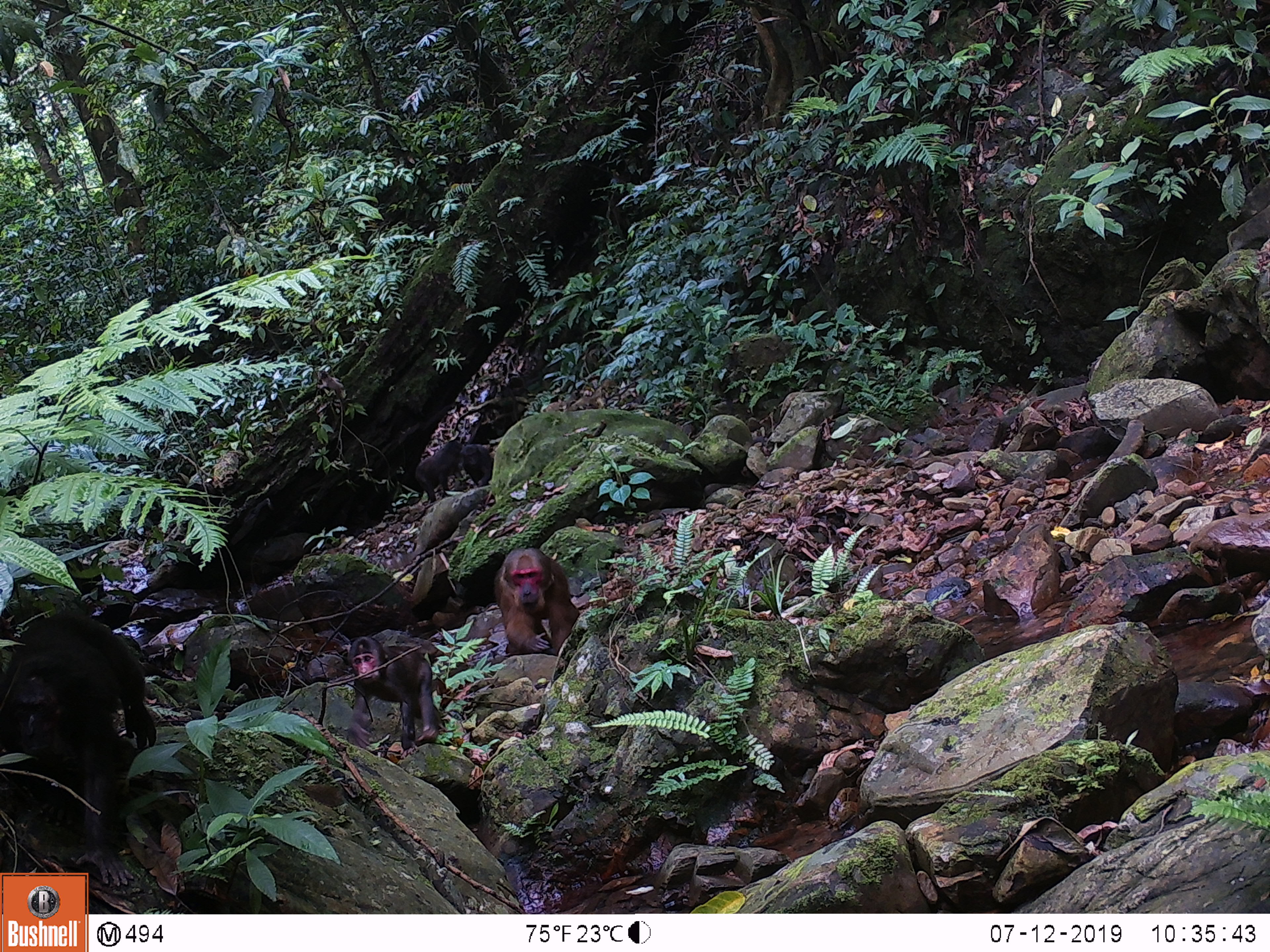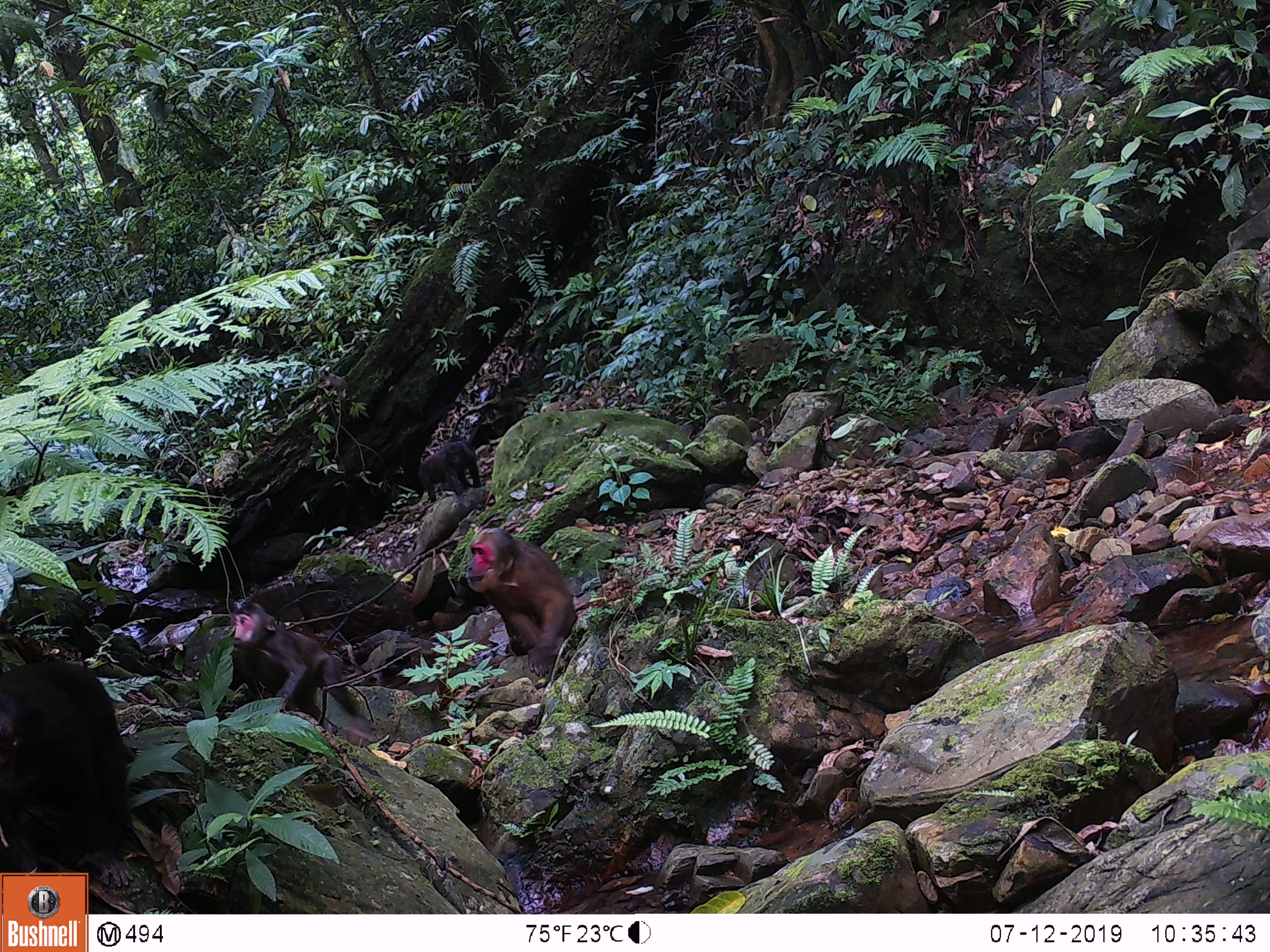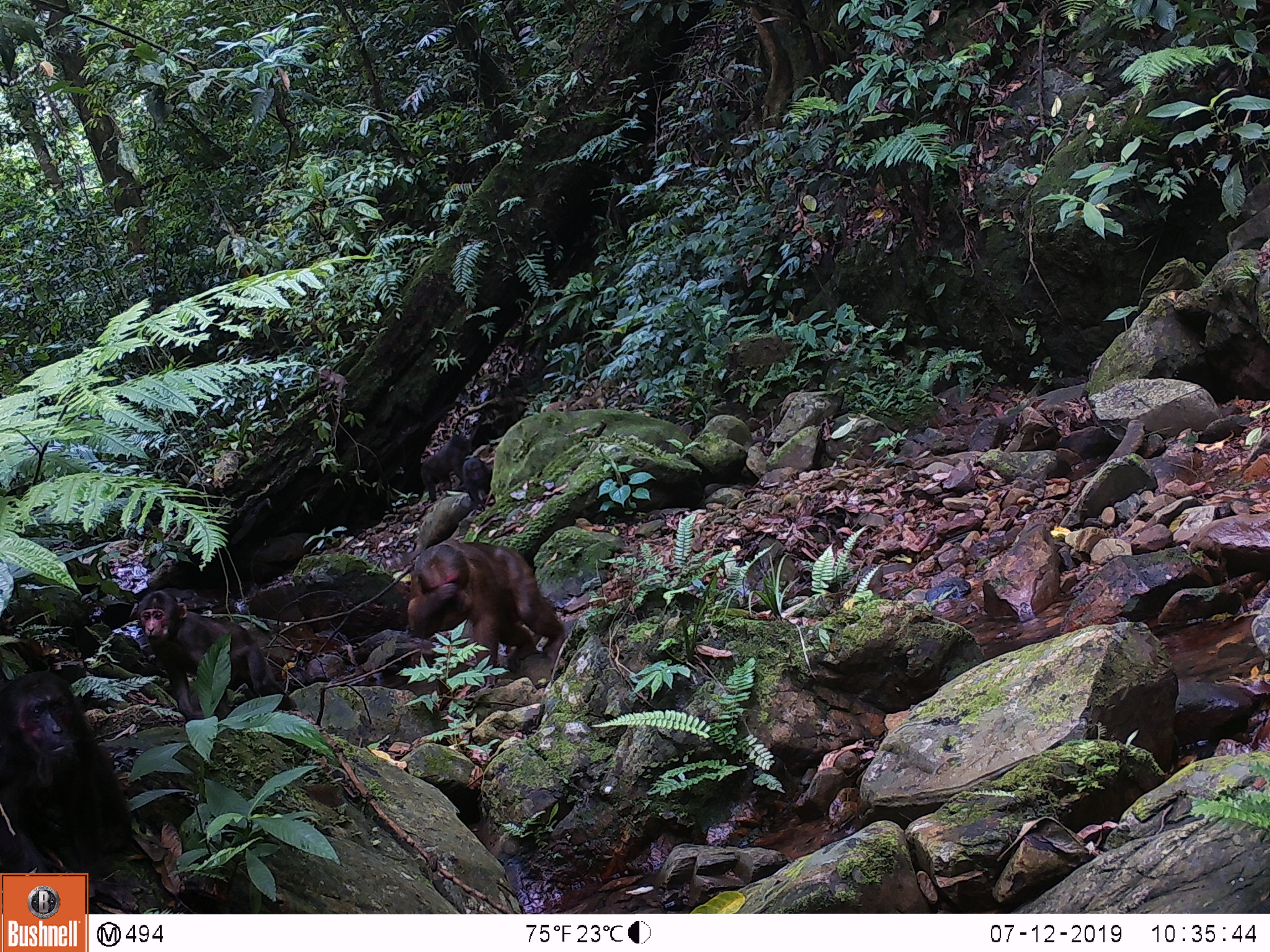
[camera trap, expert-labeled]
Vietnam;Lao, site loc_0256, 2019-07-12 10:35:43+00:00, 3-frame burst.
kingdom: Animalia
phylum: Chordata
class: Mammalia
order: Primates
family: Cercopithecidae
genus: Macaca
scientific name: Macaca arctoides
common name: stump-tailed macaque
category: stump tailed macaque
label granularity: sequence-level